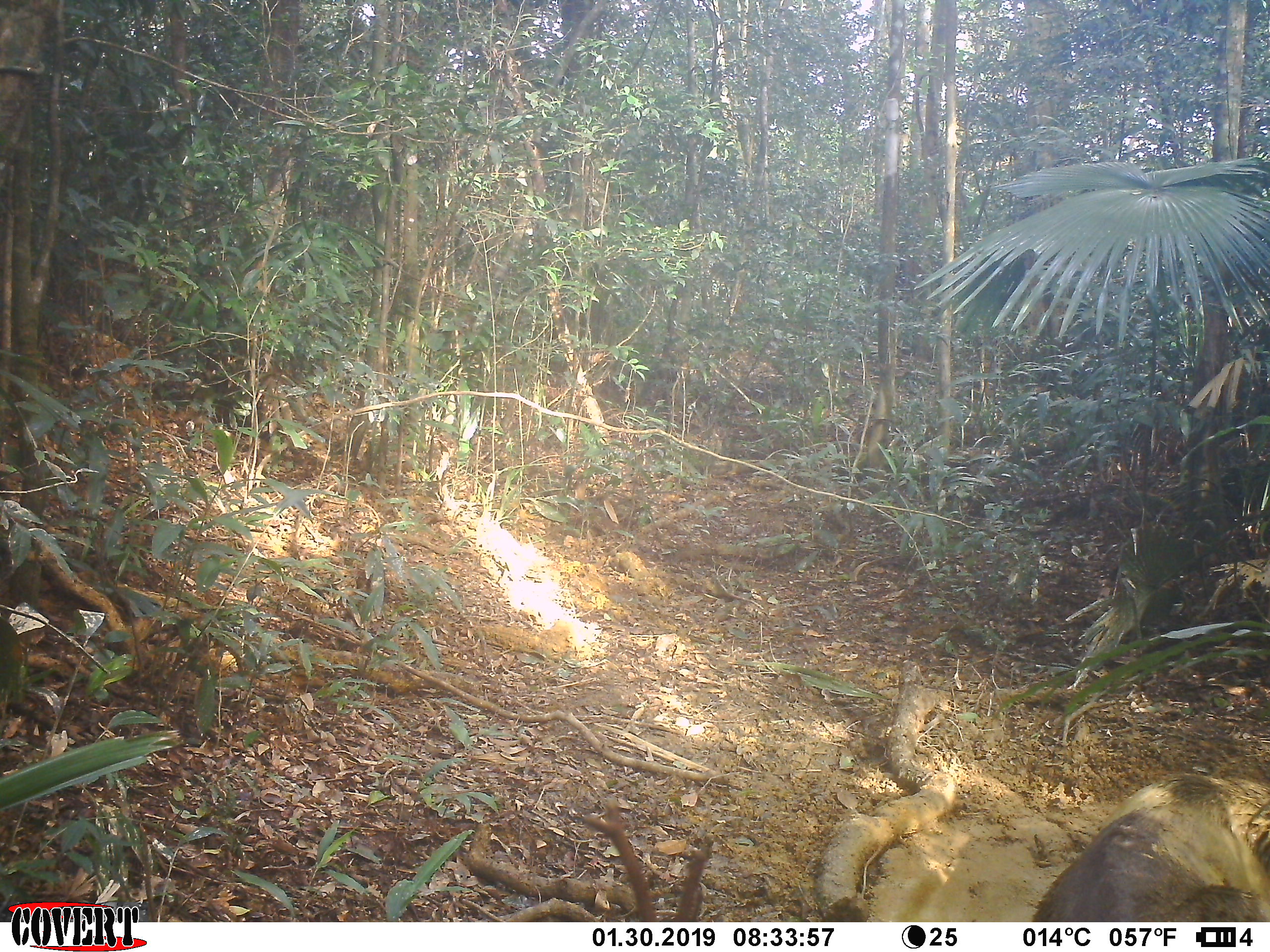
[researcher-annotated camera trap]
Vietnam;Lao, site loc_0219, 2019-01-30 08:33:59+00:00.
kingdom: Animalia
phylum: Chordata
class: Mammalia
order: Artiodactyla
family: Cervidae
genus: Rusa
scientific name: Rusa unicolor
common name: sambar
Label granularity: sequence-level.